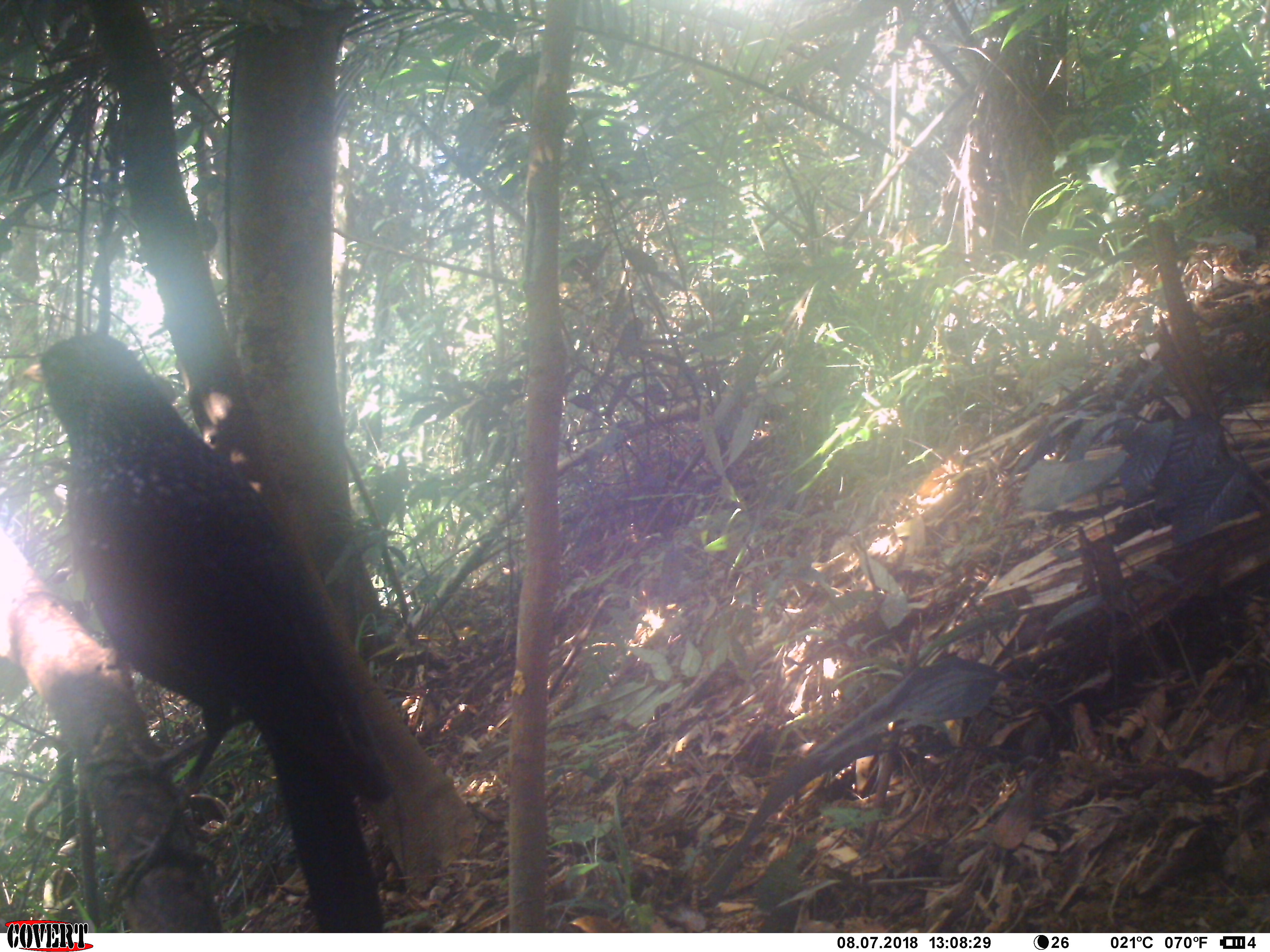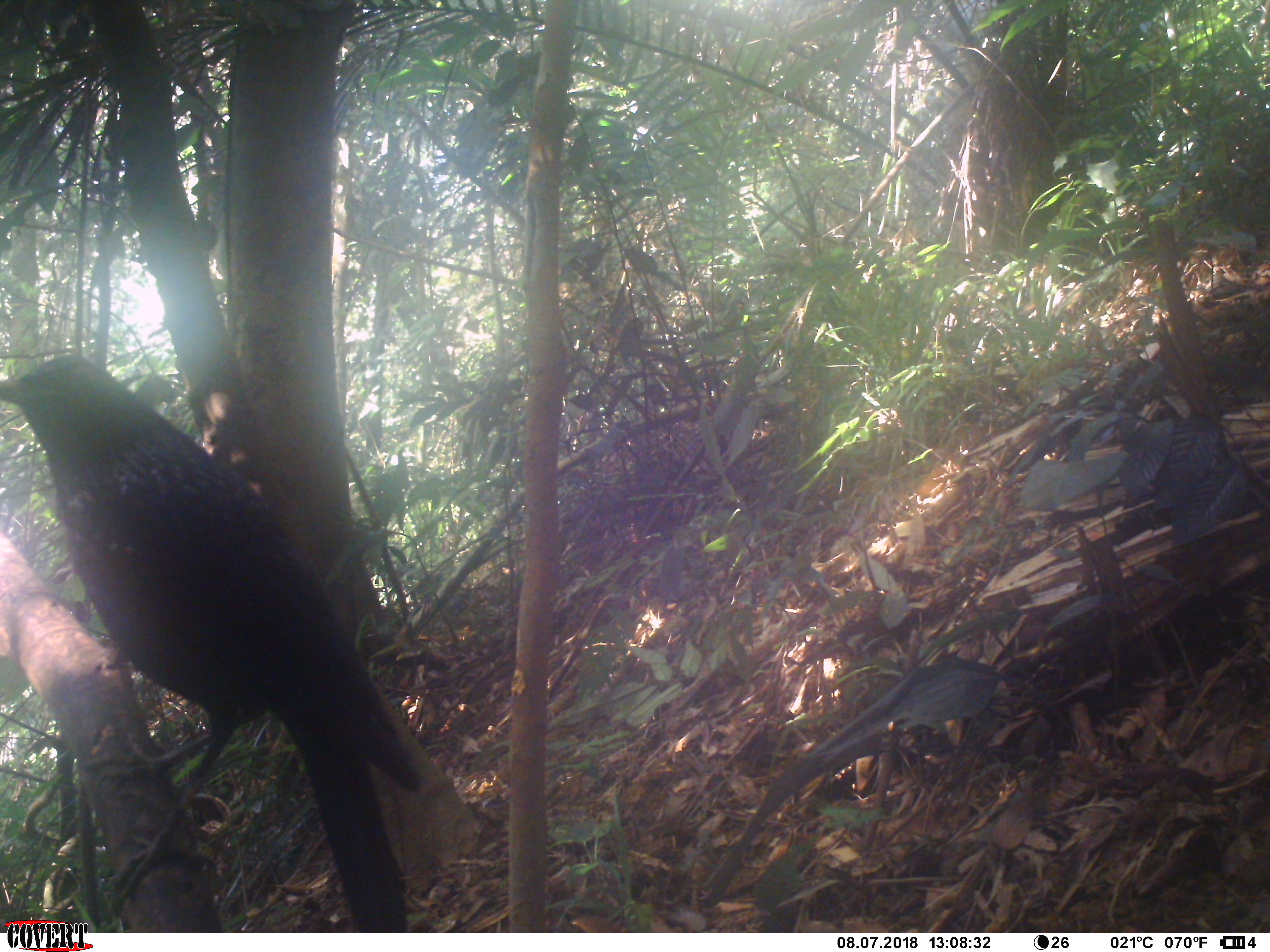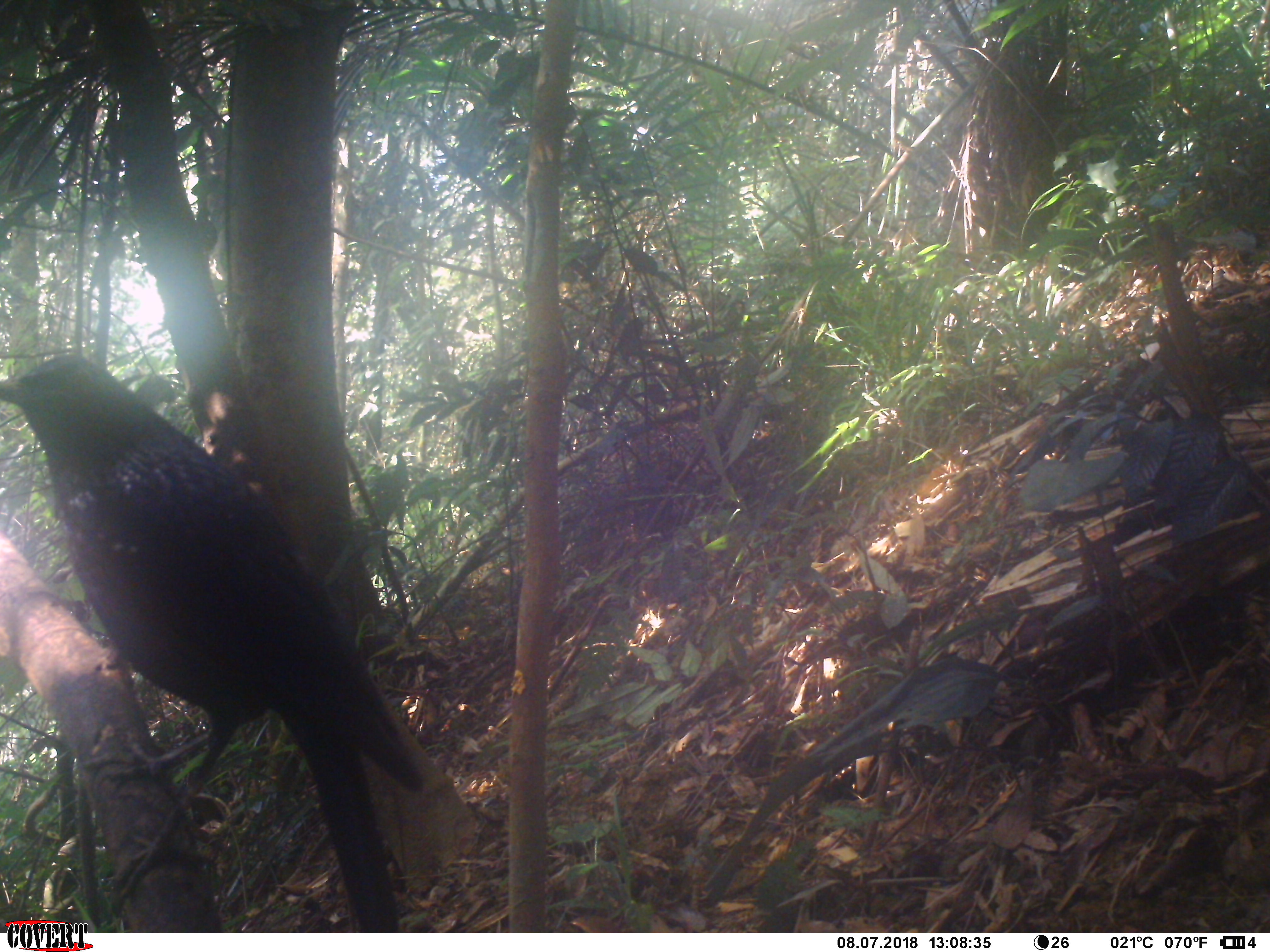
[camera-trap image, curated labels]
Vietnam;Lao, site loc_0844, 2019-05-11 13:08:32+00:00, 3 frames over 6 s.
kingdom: Animalia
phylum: Chordata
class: Aves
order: Passeriformes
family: Muscicapidae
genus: Myophonus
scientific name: Myophonus caeruleus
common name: blue whistling thrush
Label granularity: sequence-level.